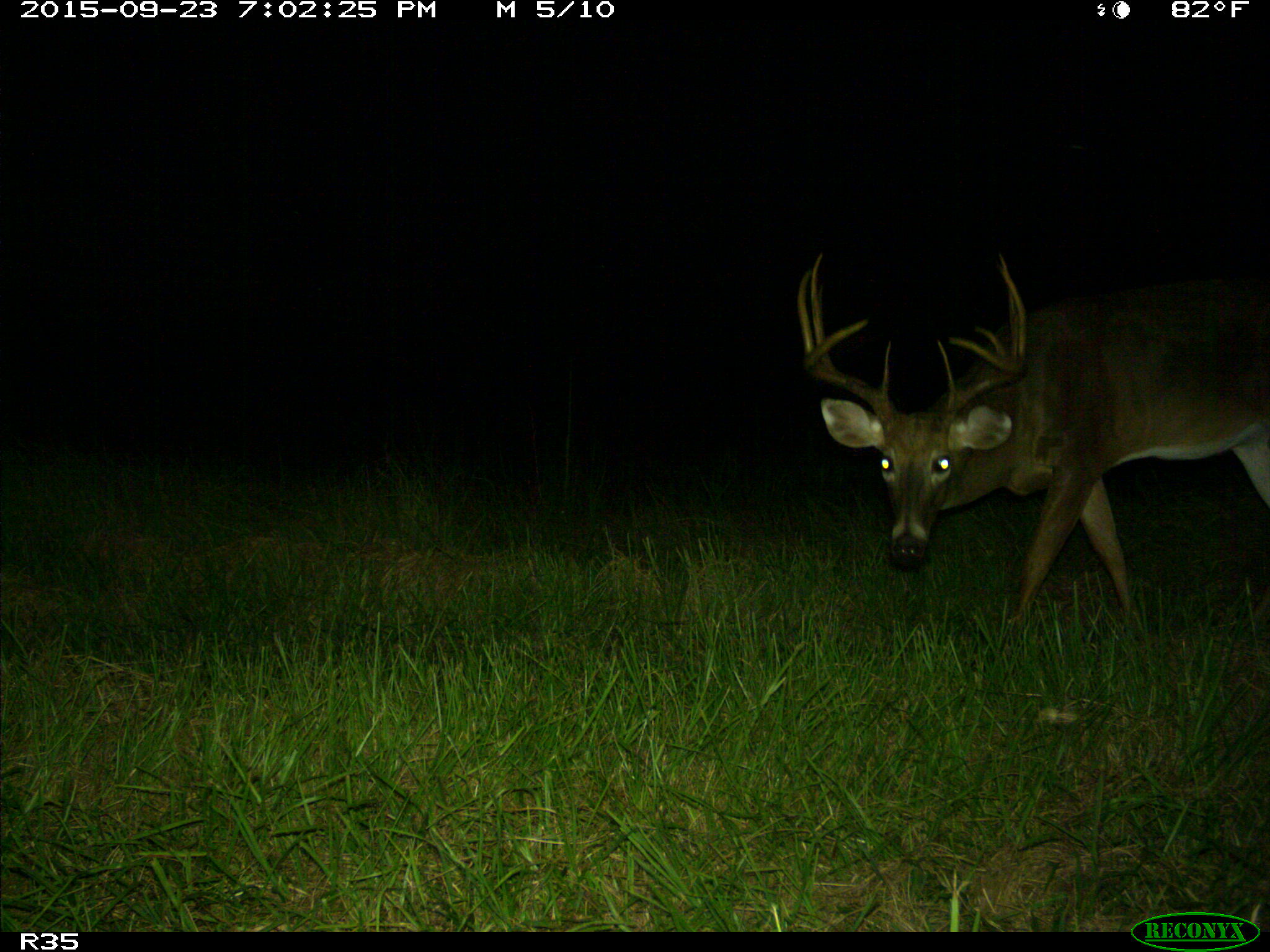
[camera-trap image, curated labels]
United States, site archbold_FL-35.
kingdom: Animalia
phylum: Chordata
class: Mammalia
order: Artiodactyla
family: Cervidae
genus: Odocoileus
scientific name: Odocoileus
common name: deer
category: unidentified deer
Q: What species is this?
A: Unidentified deer (deer) (Odocoileus).